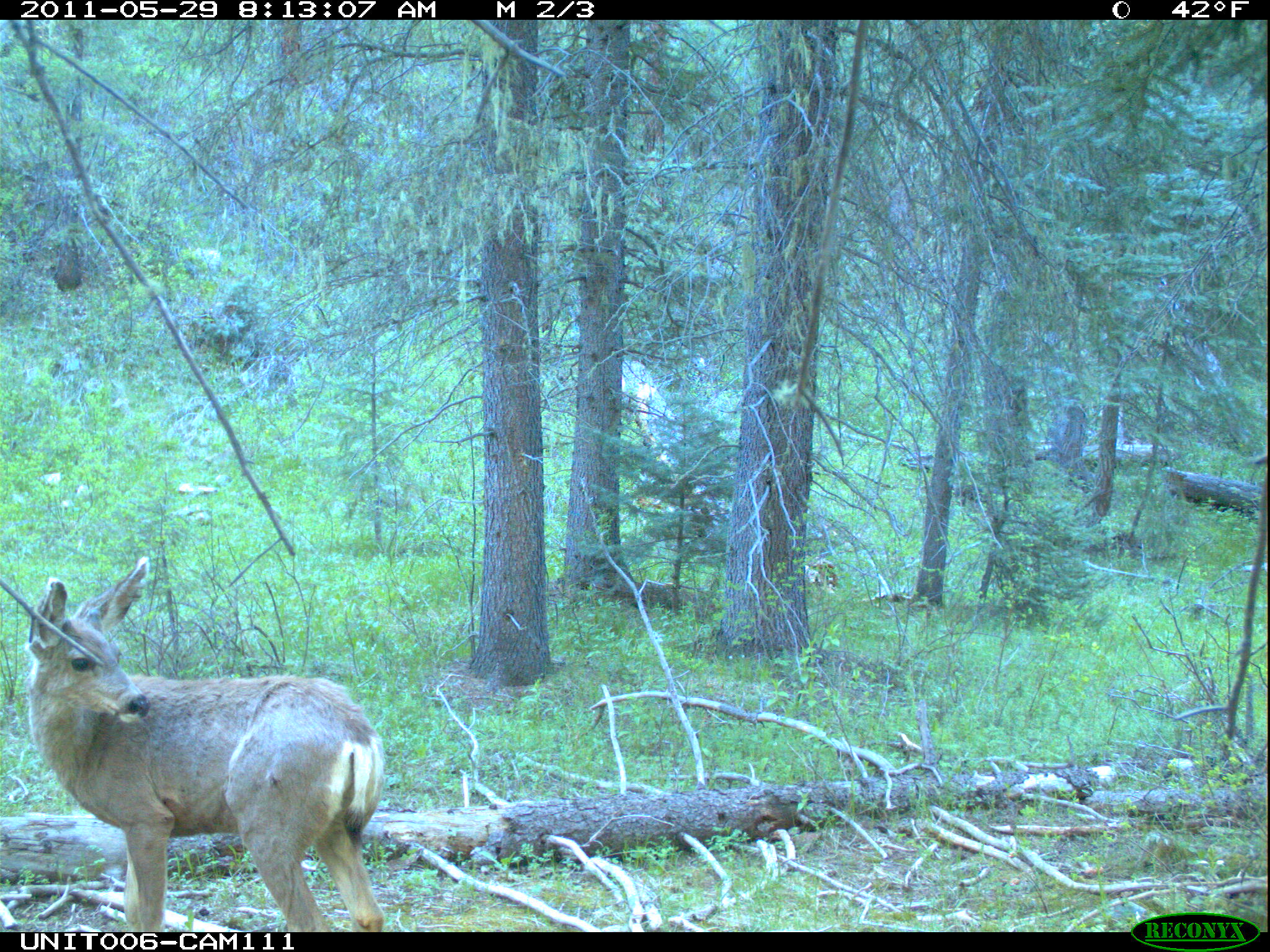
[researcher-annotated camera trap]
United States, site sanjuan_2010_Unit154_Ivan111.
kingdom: Animalia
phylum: Chordata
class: Mammalia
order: Artiodactyla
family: Cervidae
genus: Odocoileus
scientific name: Odocoileus hemionus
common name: mule deer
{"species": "Odocoileus hemionus (mule deer)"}